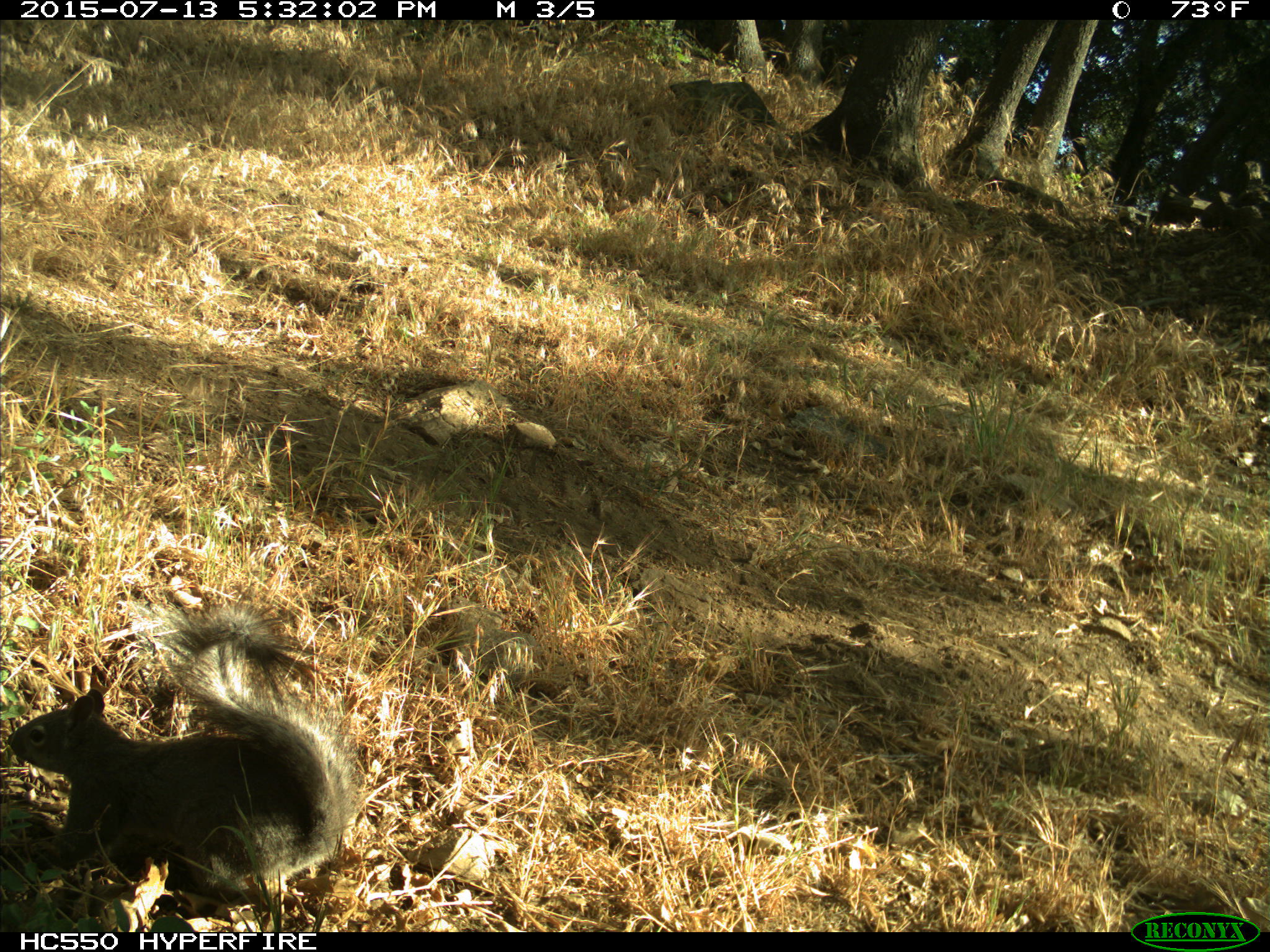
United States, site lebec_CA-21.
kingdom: Animalia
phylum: Chordata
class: Mammalia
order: Rodentia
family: Sciuridae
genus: Sciurus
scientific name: Sciurus carolinensis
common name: eastern gray squirrel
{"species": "Sciurus carolinensis (eastern gray squirrel)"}